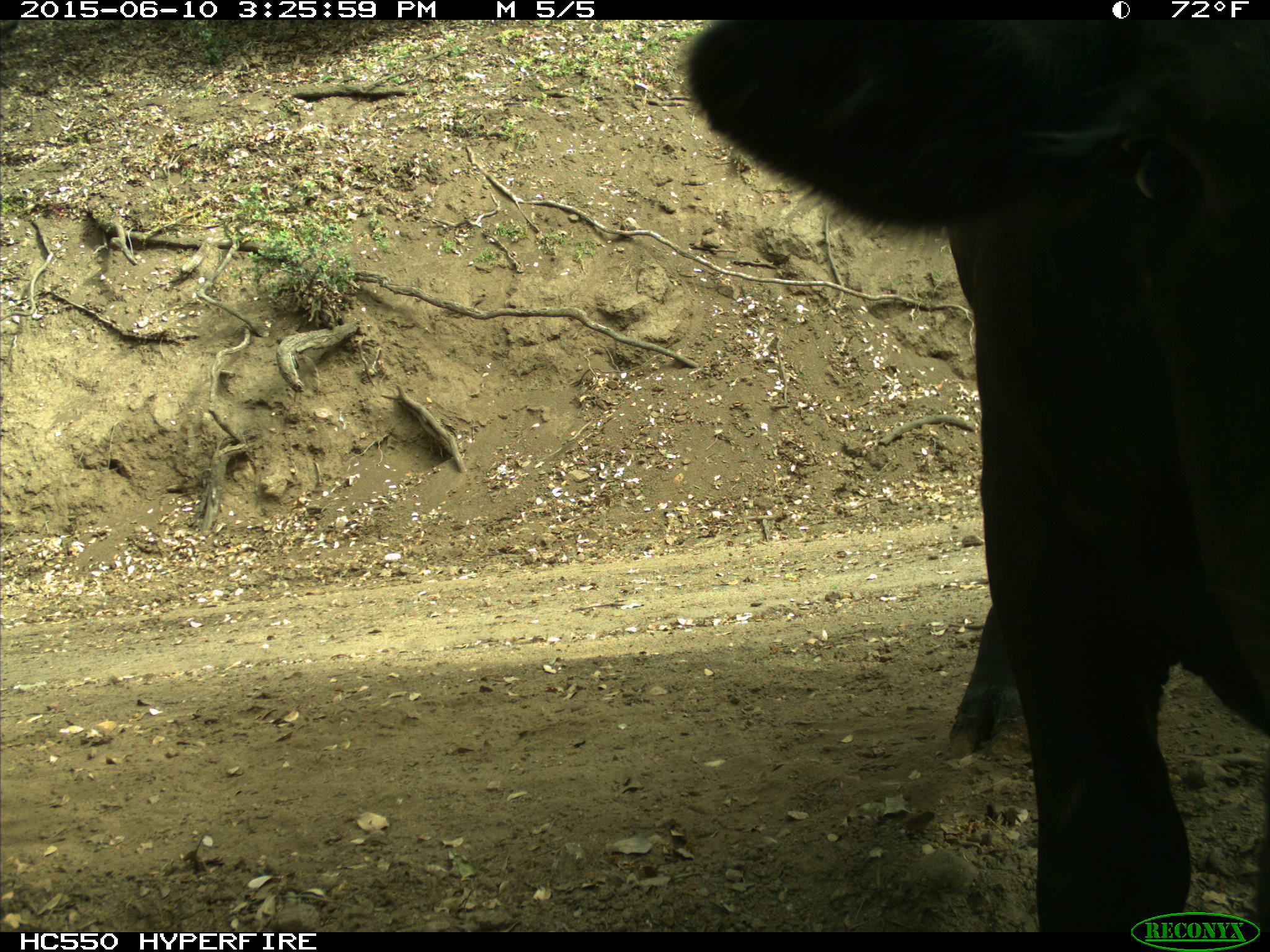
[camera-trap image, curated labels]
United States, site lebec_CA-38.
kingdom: Animalia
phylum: Chordata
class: Mammalia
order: Artiodactyla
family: Bovidae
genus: Bos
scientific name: Bos taurus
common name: domestic cow